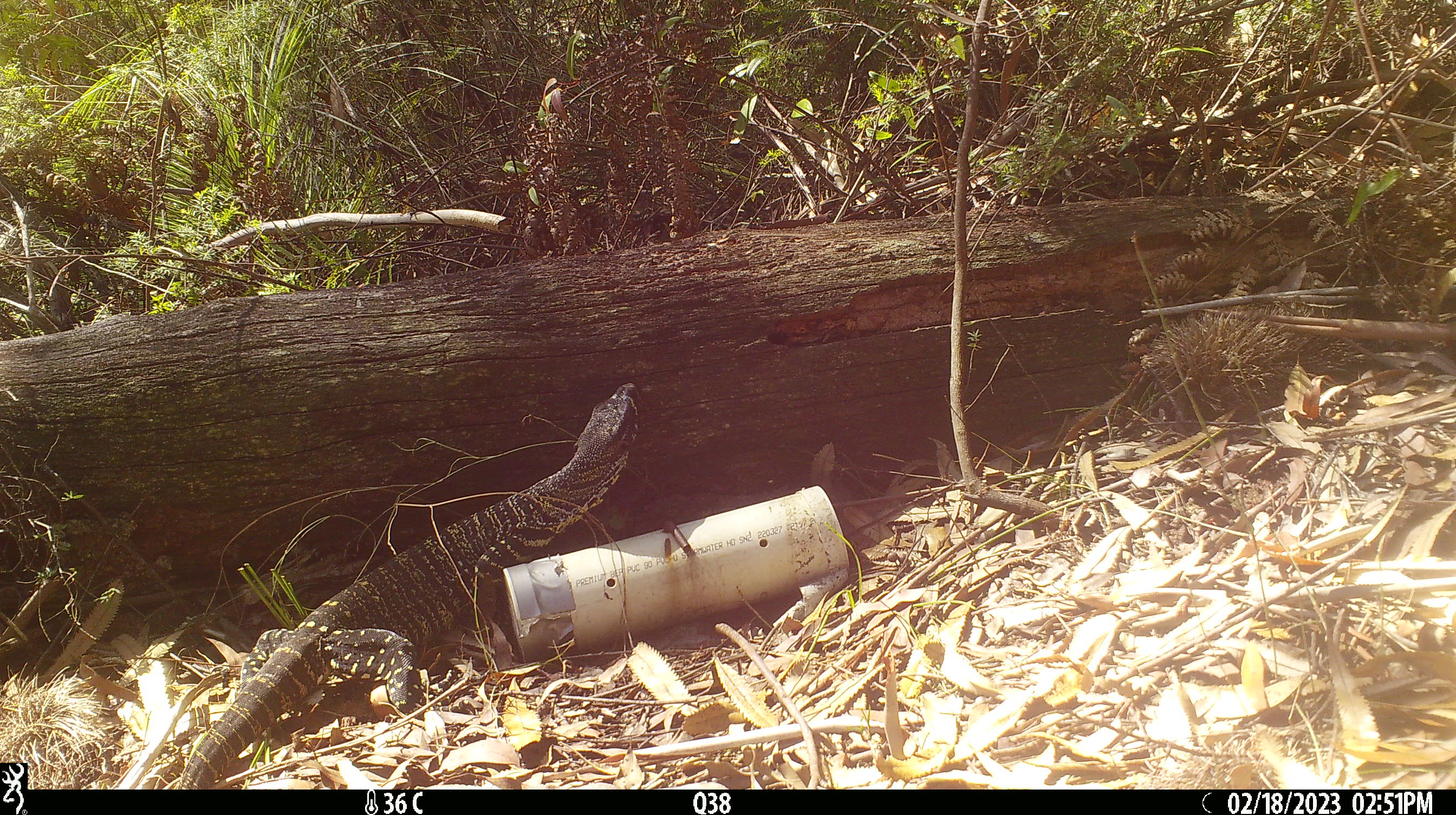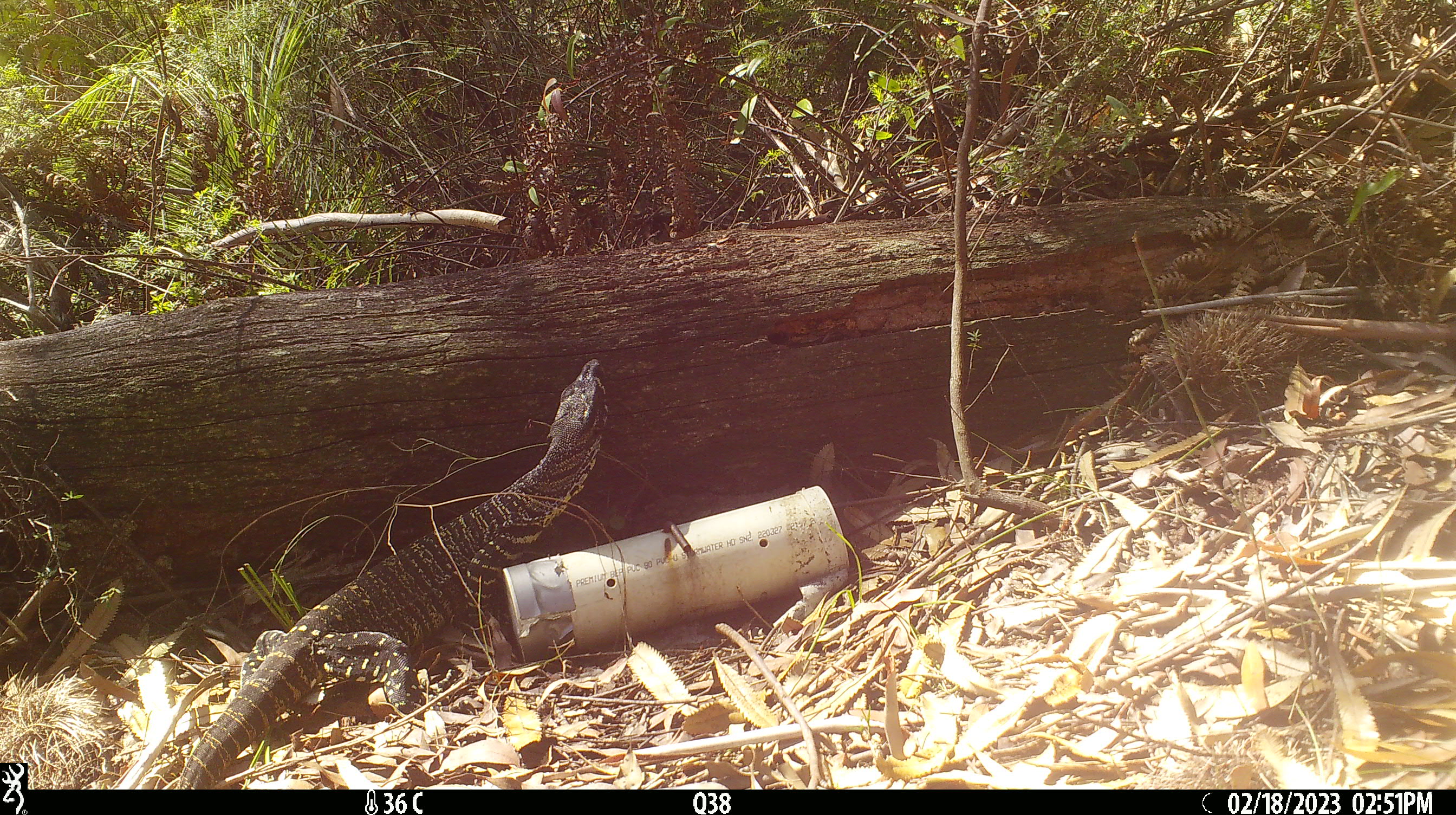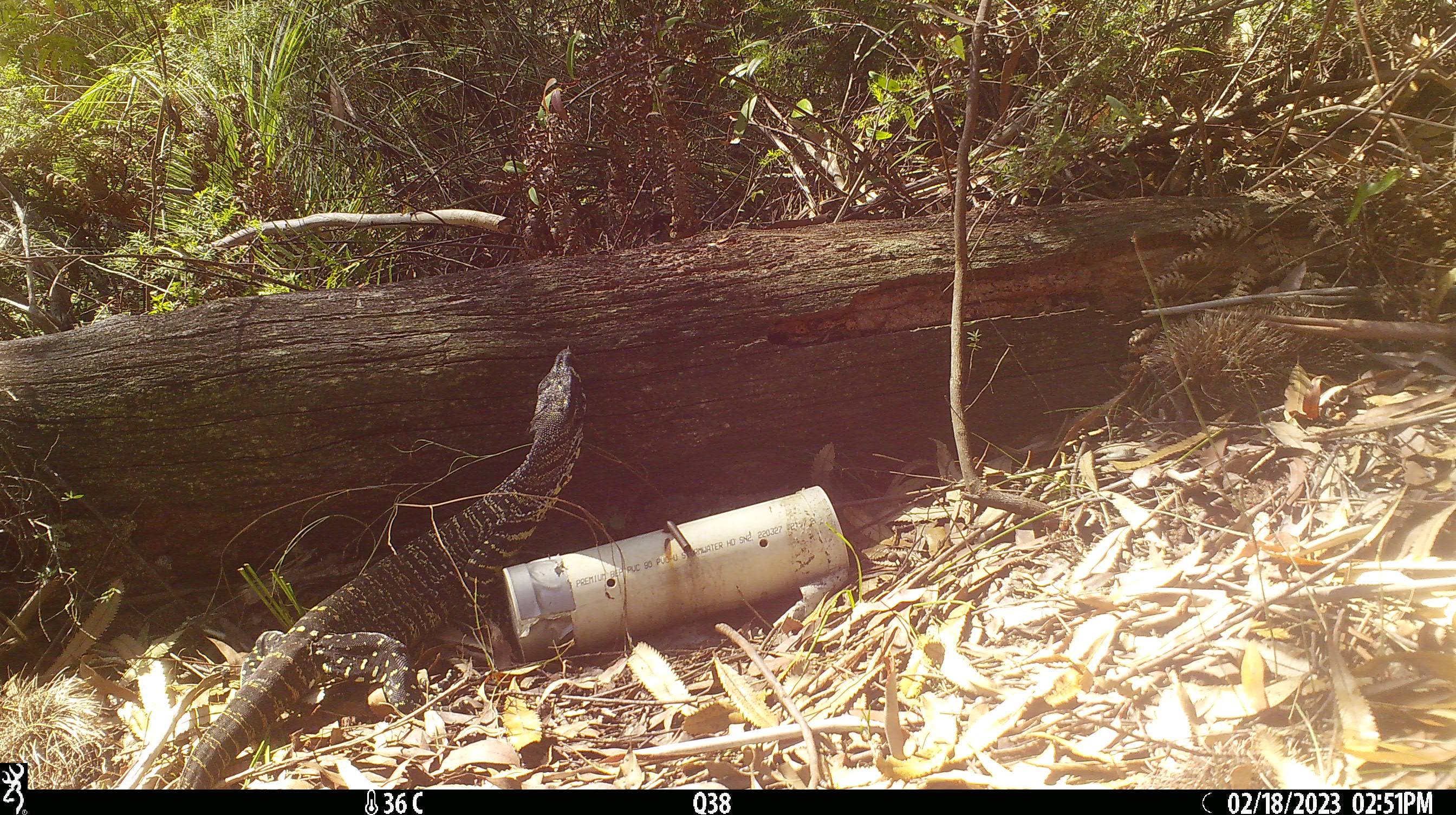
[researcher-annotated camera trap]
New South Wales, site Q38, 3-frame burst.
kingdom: Animalia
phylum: Chordata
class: Reptilia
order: Squamata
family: Varanidae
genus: Varanus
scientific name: Varanus varius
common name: lace monitor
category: goanna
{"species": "goanna (lace monitor) (Varanus varius)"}